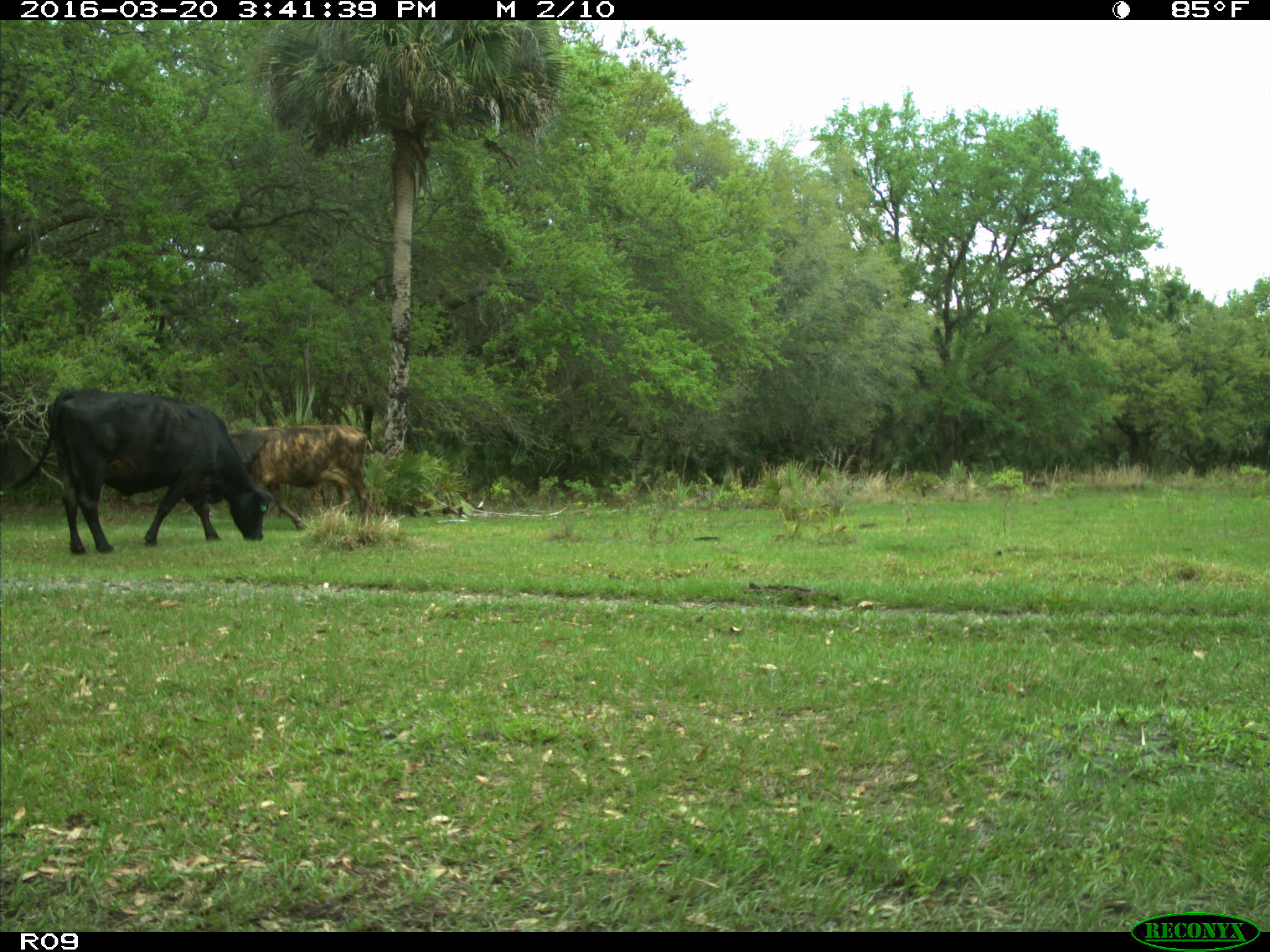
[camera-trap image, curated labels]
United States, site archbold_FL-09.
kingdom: Animalia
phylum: Chordata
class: Mammalia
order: Artiodactyla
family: Bovidae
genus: Bos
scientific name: Bos taurus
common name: domestic cow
Bos taurus (domestic cow).